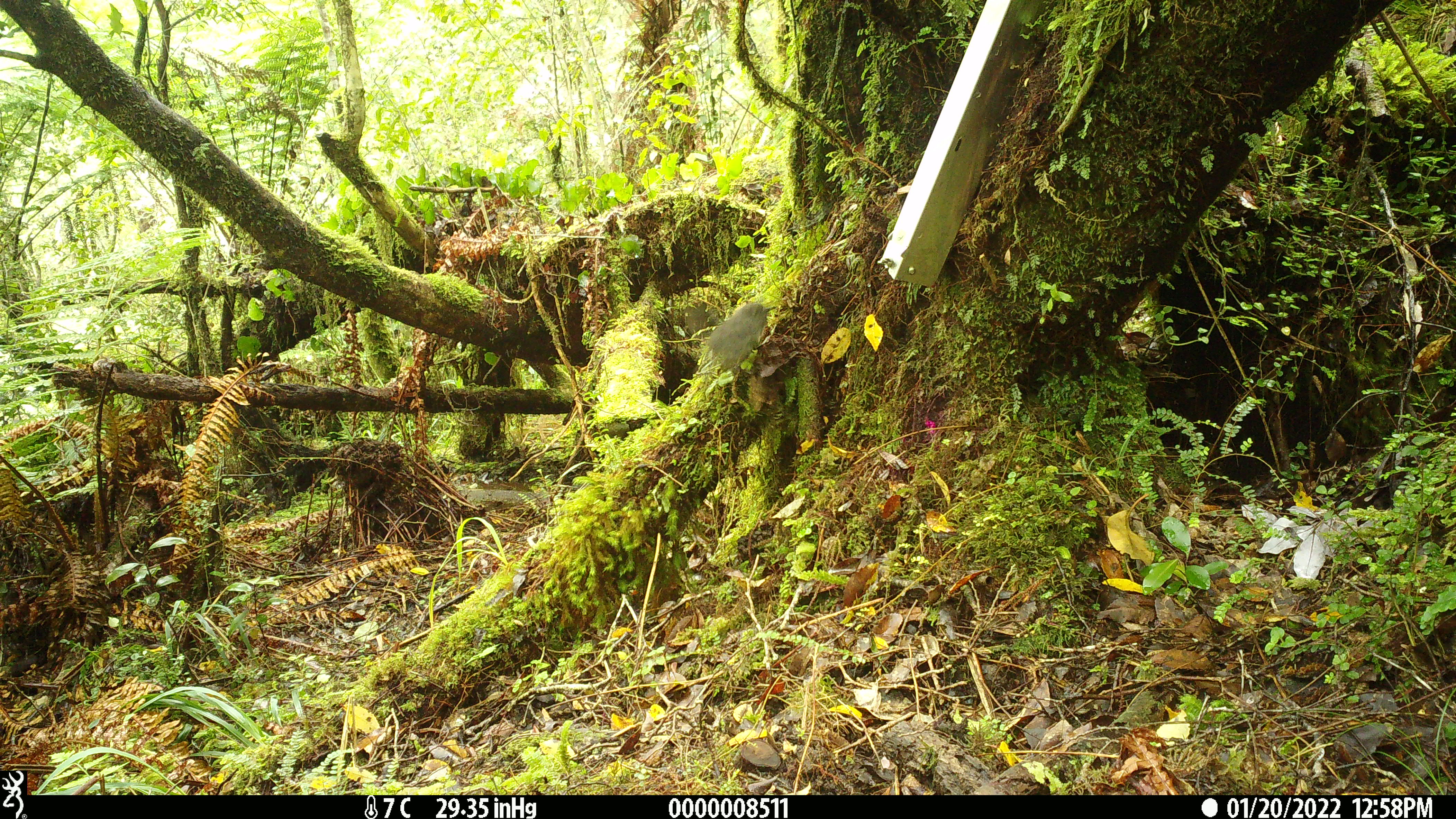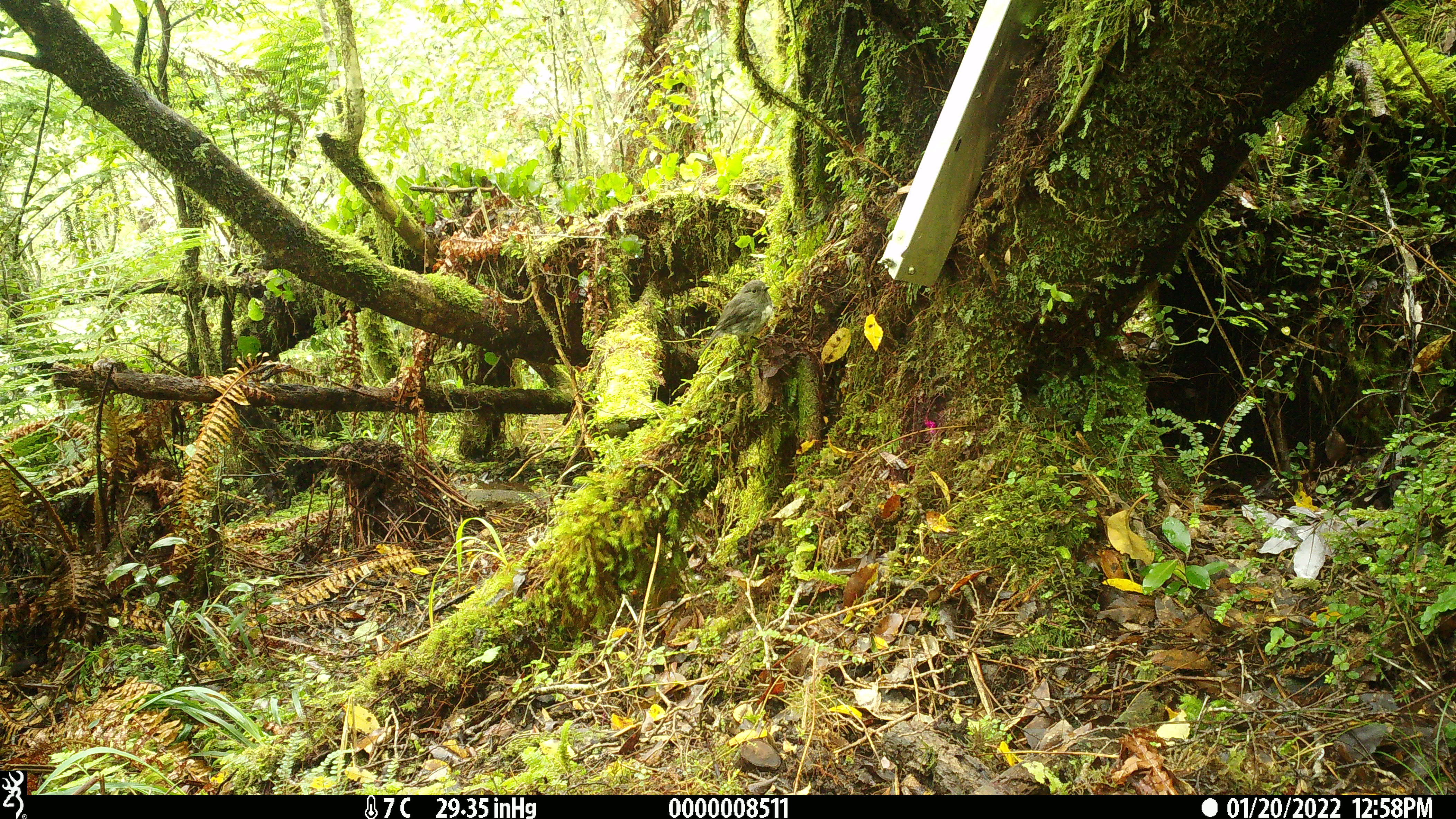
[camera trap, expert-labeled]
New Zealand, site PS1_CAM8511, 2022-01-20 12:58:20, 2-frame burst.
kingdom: Animalia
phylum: Chordata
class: Aves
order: Passeriformes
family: Petroicidae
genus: Petroica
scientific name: Petroica australis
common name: new zealand robin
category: robin